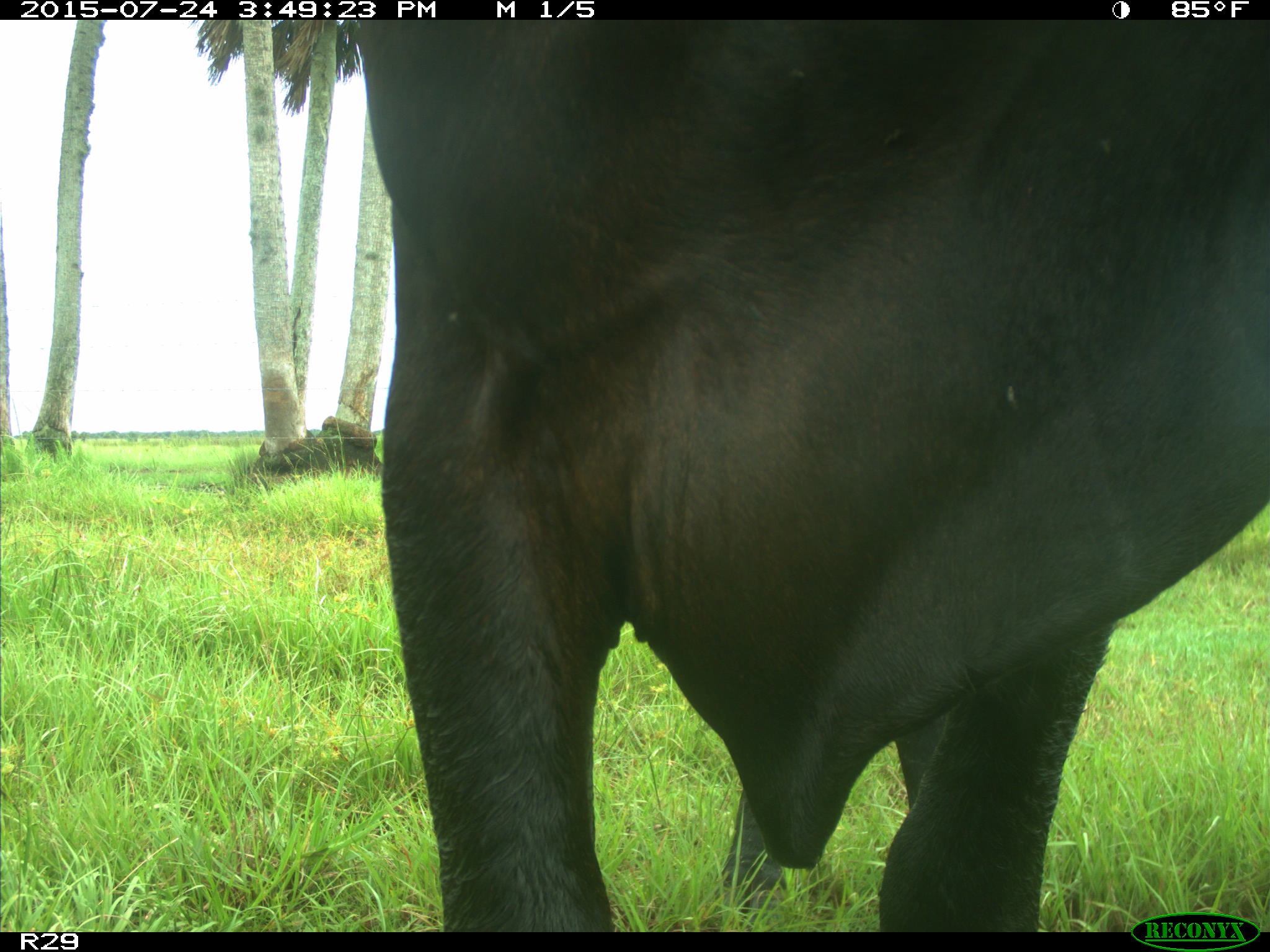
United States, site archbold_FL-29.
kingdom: Animalia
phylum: Chordata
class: Mammalia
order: Artiodactyla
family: Bovidae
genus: Bos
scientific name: Bos taurus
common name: domestic cow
Bos taurus (domestic cow).